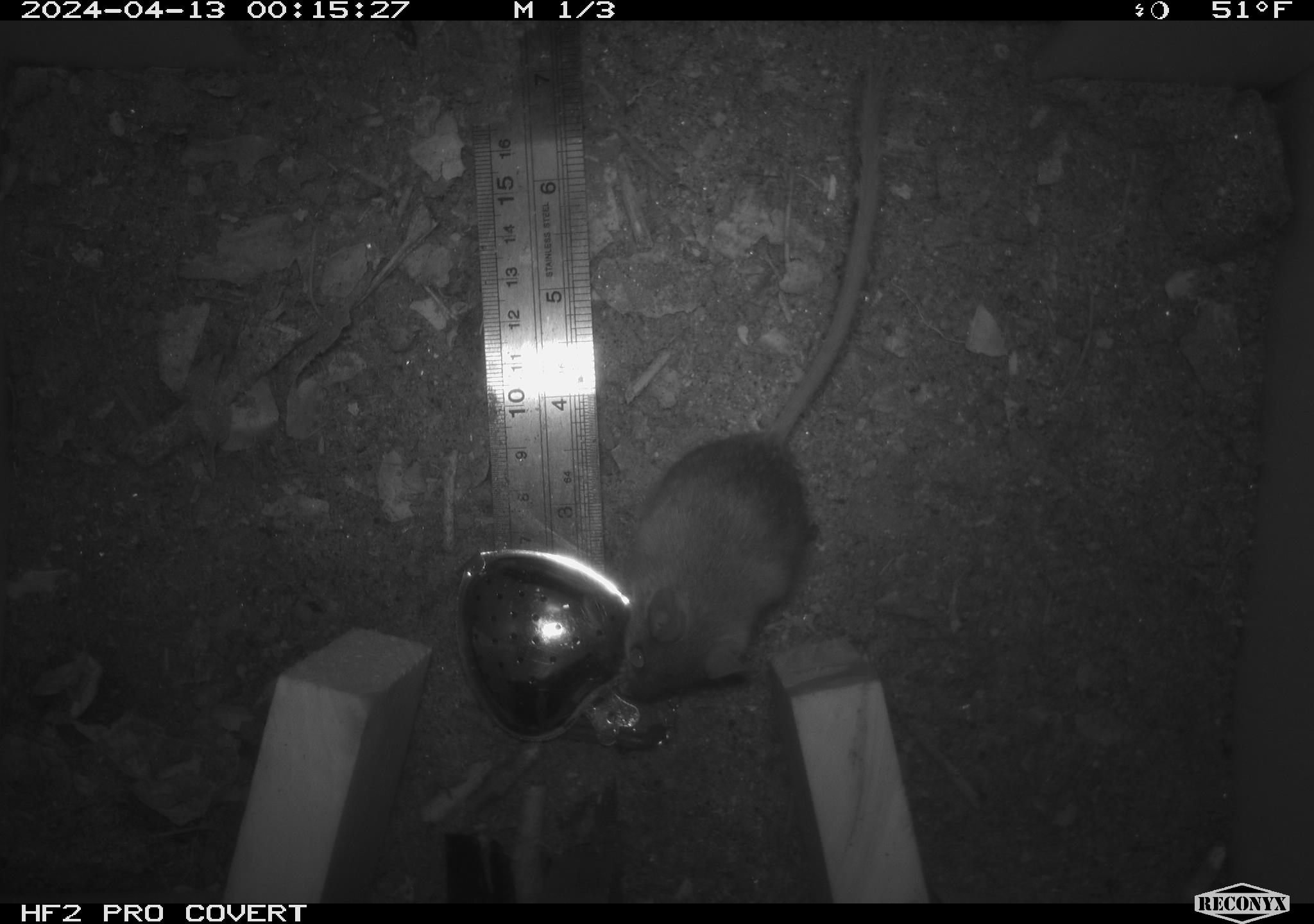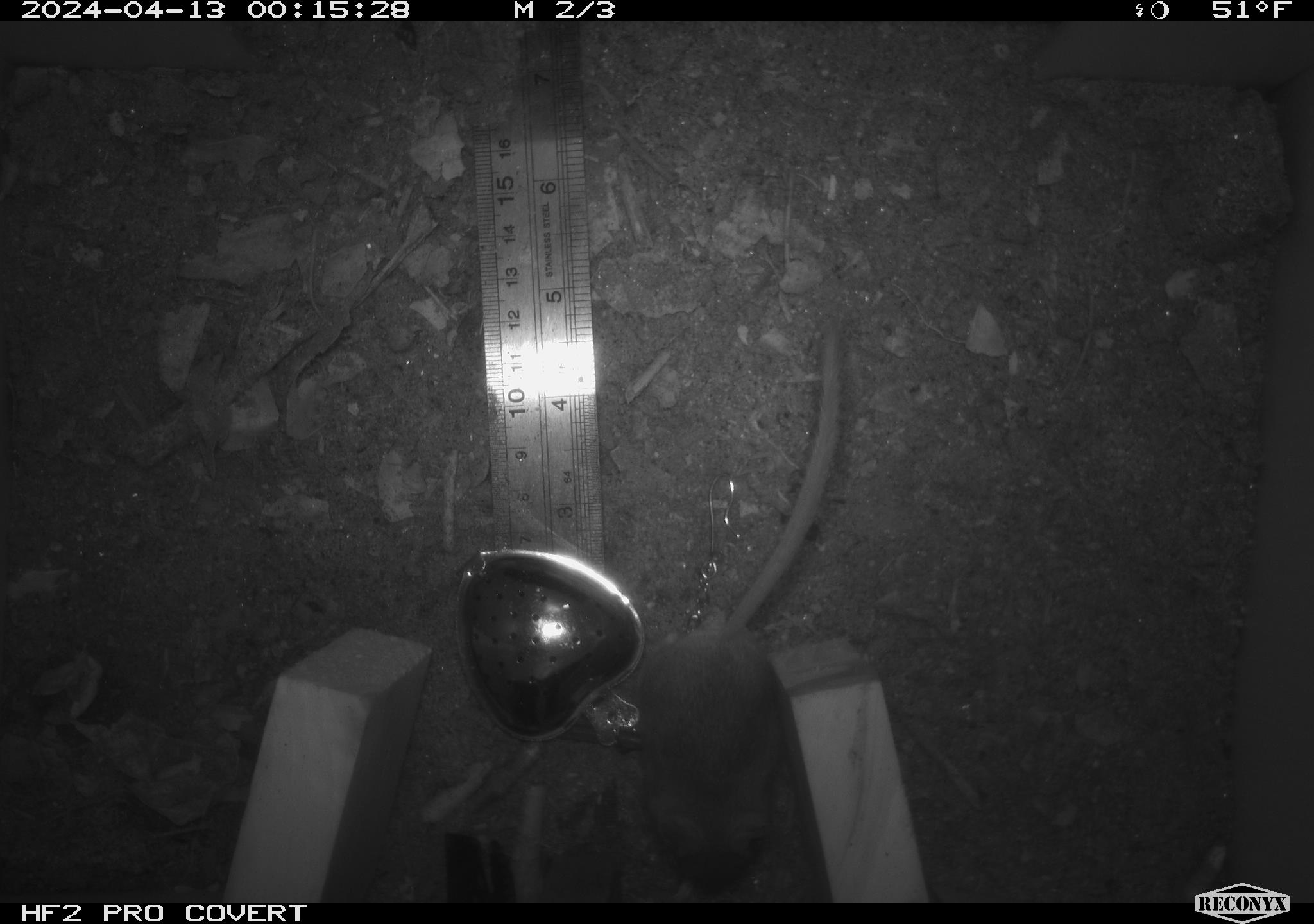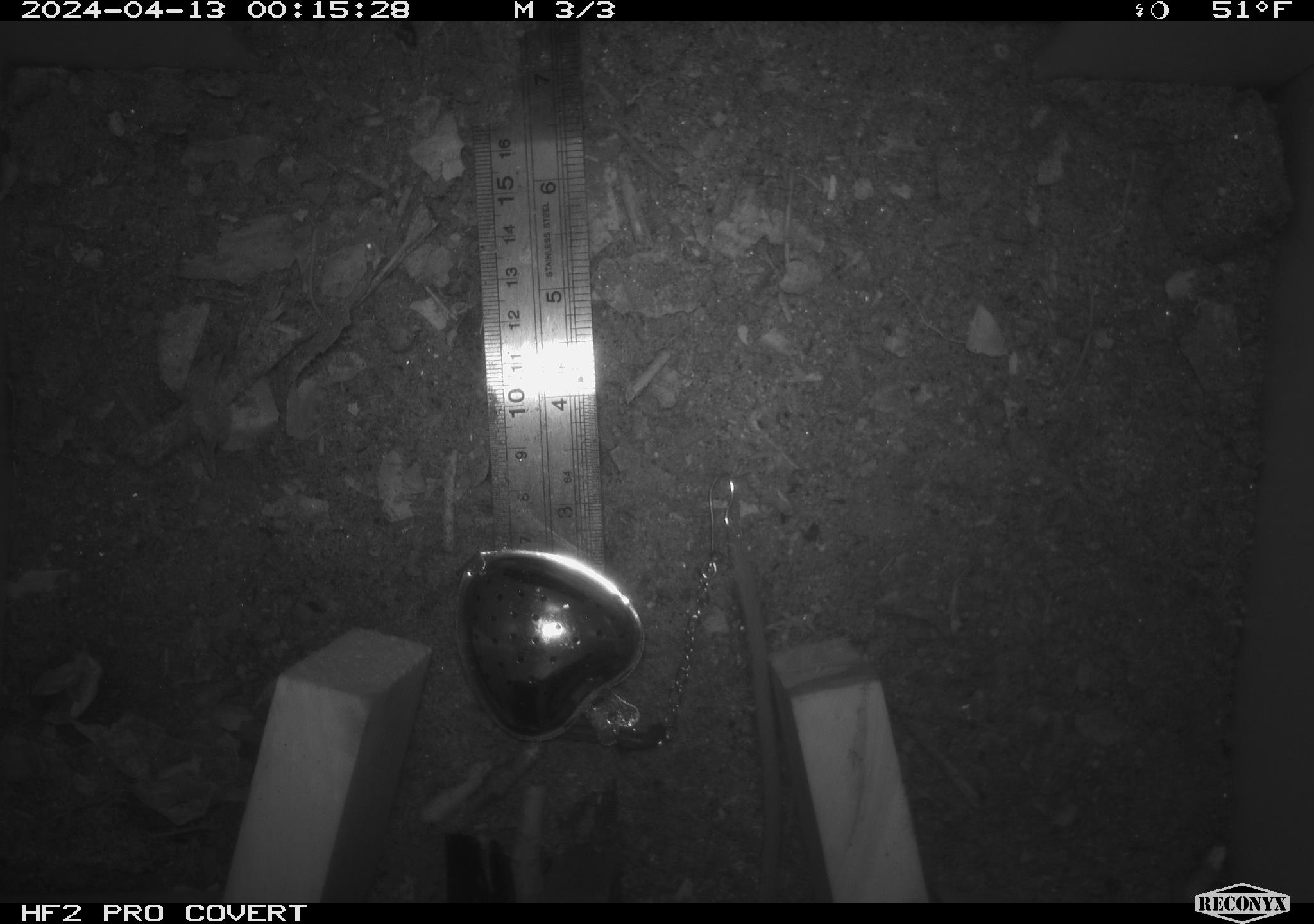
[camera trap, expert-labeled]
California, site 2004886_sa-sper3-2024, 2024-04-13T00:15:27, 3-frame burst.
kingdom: Animalia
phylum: Chordata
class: Mammalia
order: Rodentia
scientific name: Rodentia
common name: mouse species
Mouse species (Rodentia).